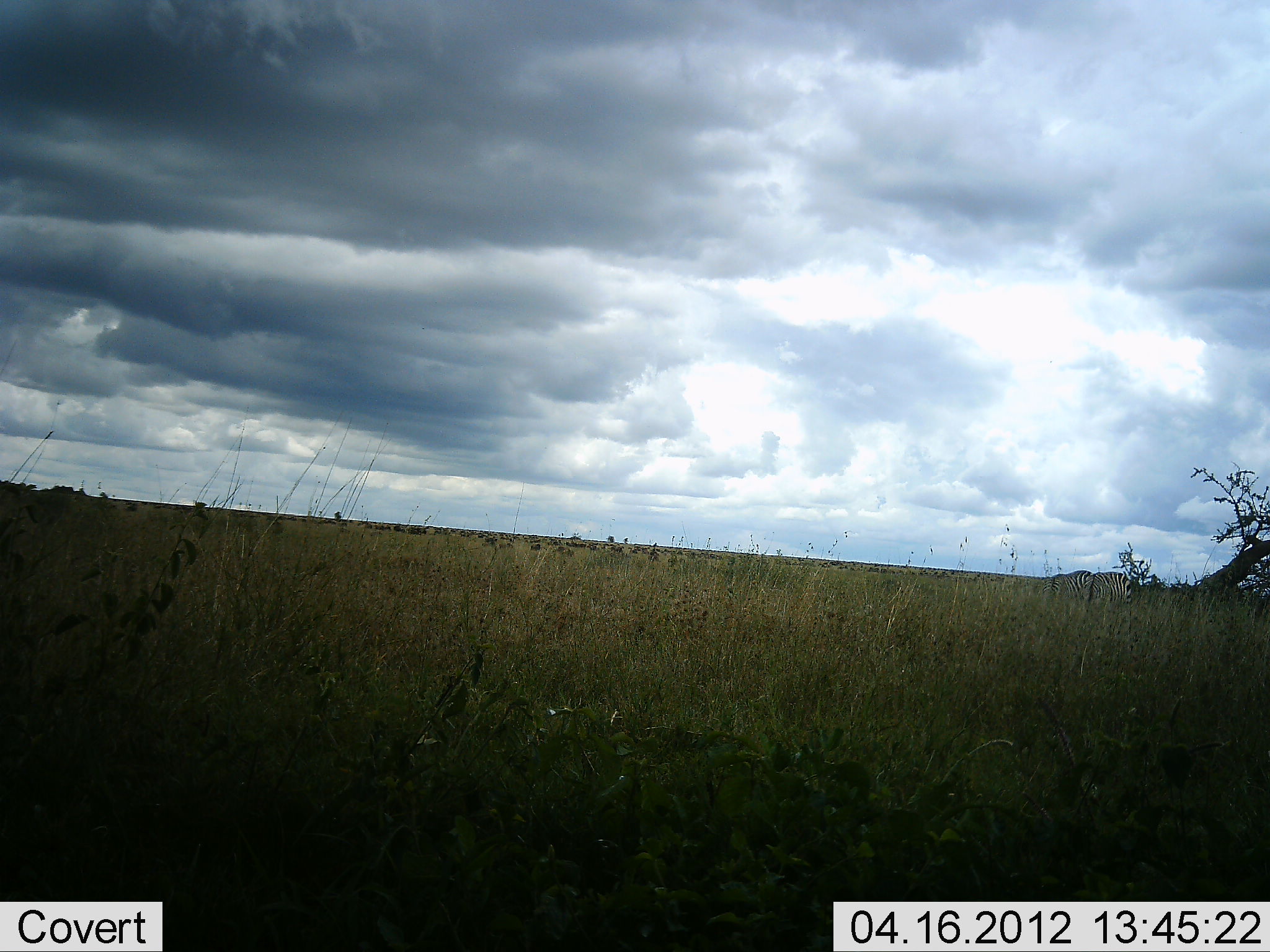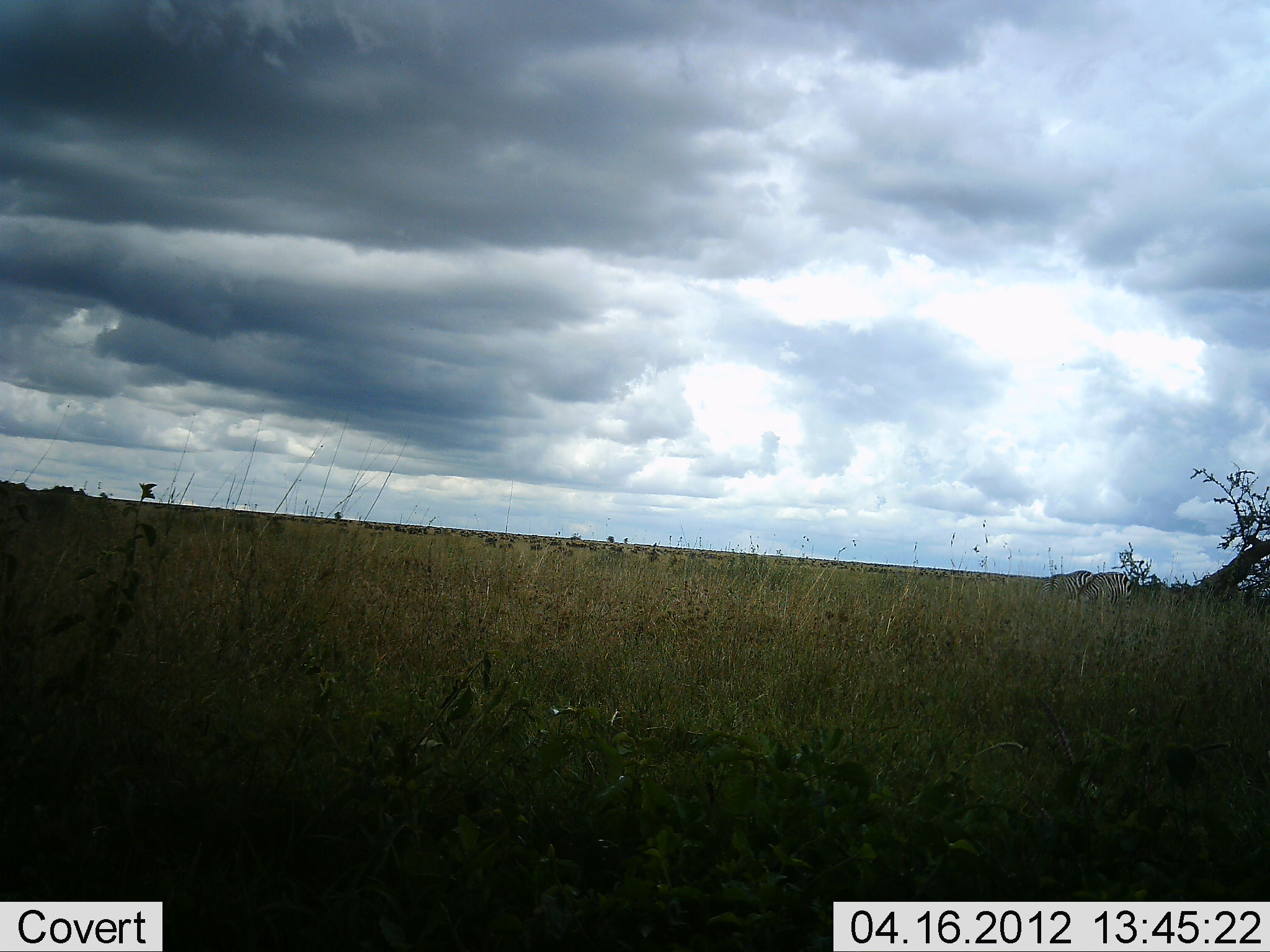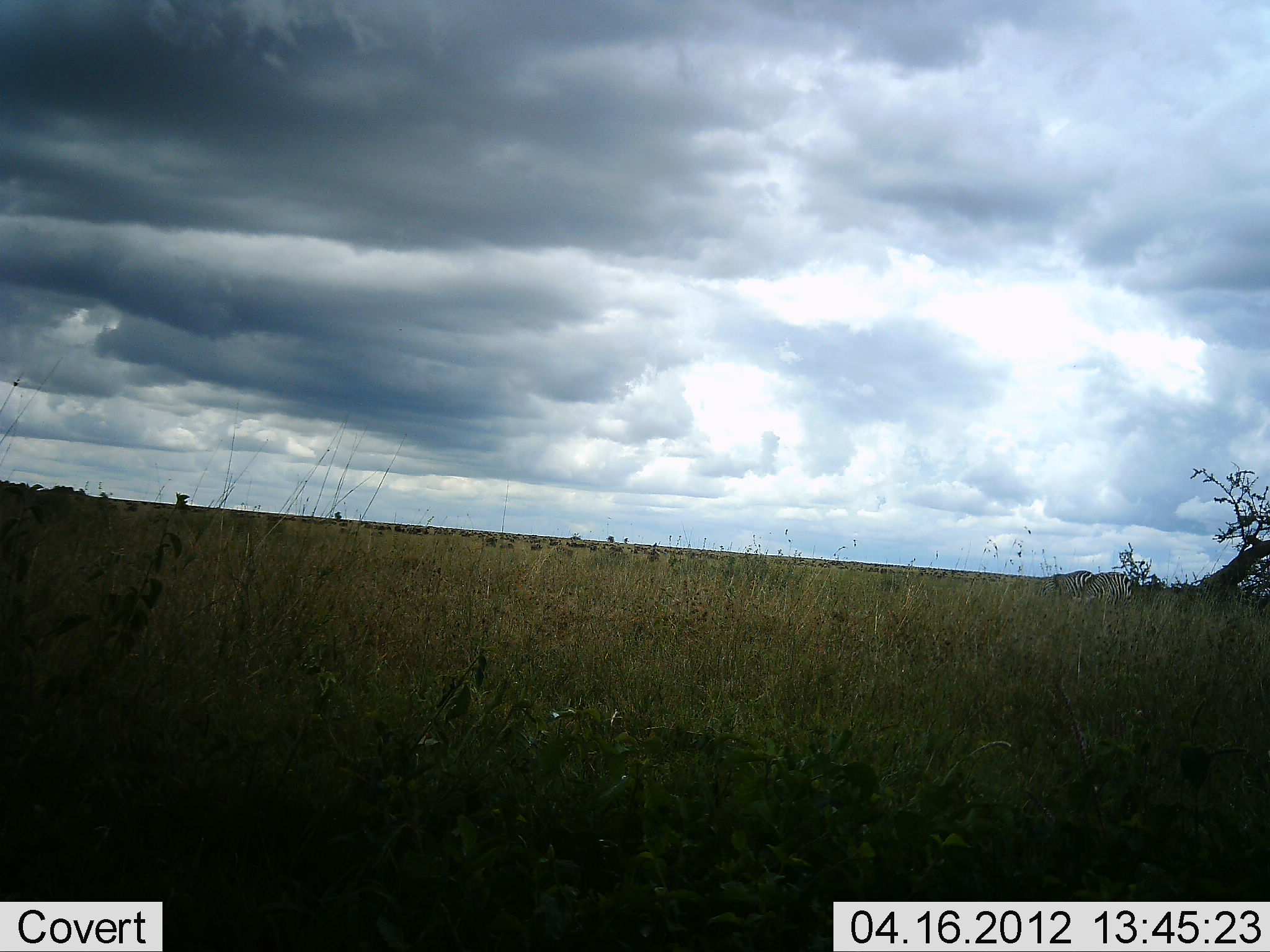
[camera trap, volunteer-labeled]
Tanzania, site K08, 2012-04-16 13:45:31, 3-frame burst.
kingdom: Animalia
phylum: Chordata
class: Mammalia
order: Perissodactyla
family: Equidae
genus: Equus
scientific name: Equus quagga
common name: plains zebra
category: zebra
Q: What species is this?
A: Zebra (plains zebra) (Equus quagga).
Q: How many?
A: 2.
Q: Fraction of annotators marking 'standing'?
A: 31%.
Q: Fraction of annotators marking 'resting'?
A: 0%.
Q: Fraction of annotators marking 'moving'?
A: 0%.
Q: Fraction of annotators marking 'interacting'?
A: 0%.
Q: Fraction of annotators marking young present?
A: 0%.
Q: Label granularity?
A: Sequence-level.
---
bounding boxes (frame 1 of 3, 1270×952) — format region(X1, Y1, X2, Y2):
animal: region(1041, 569, 1095, 606); region(1079, 571, 1133, 607)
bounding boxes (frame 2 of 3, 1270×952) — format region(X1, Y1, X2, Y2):
animal: region(1068, 570, 1134, 617); region(1039, 569, 1094, 607)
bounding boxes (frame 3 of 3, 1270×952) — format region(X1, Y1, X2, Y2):
animal: region(1068, 571, 1133, 617); region(1038, 569, 1094, 606)